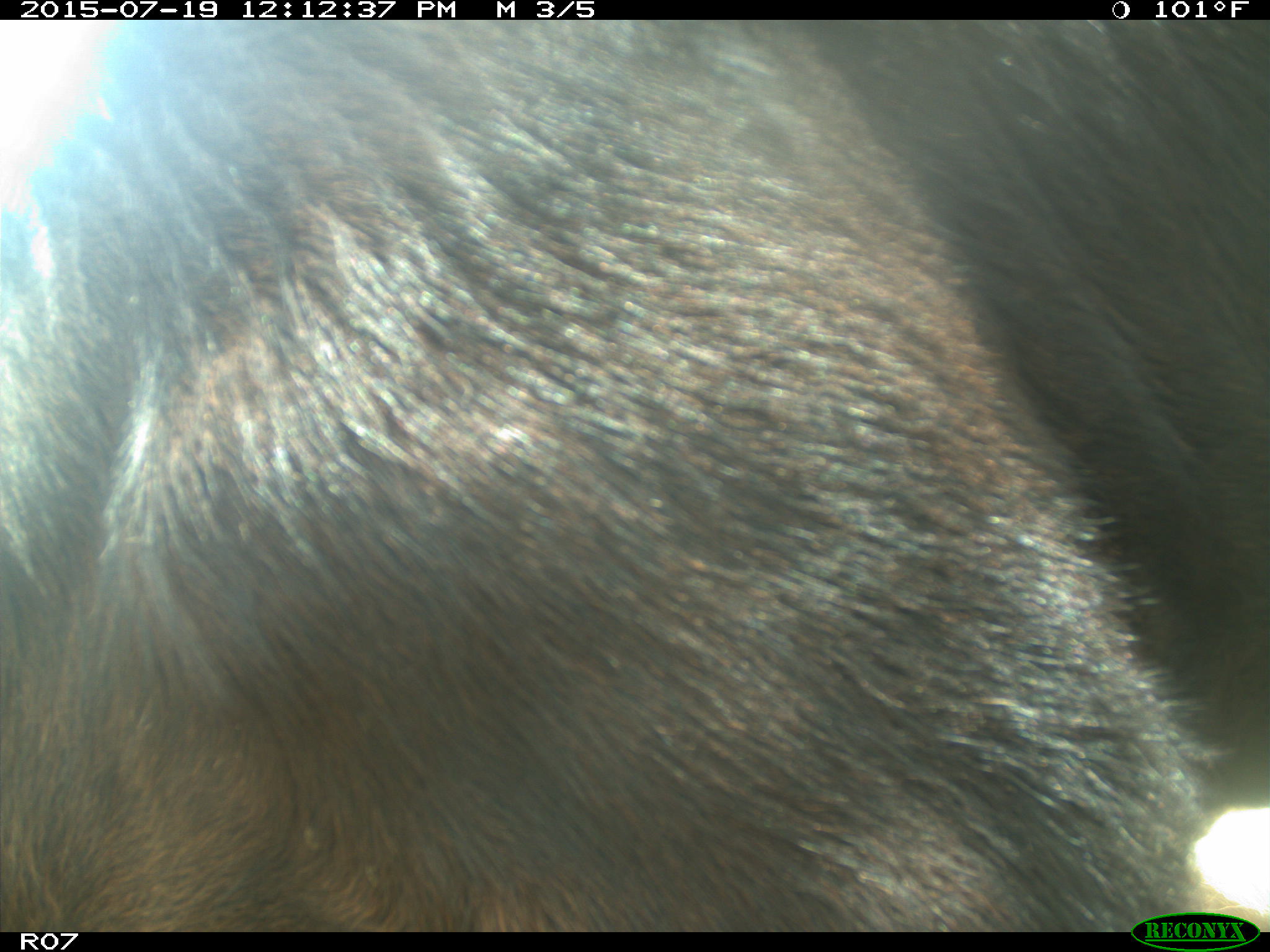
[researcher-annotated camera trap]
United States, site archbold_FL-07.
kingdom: Animalia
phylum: Chordata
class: Mammalia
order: Artiodactyla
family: Bovidae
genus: Bos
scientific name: Bos taurus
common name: domestic cow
Bos taurus (domestic cow).